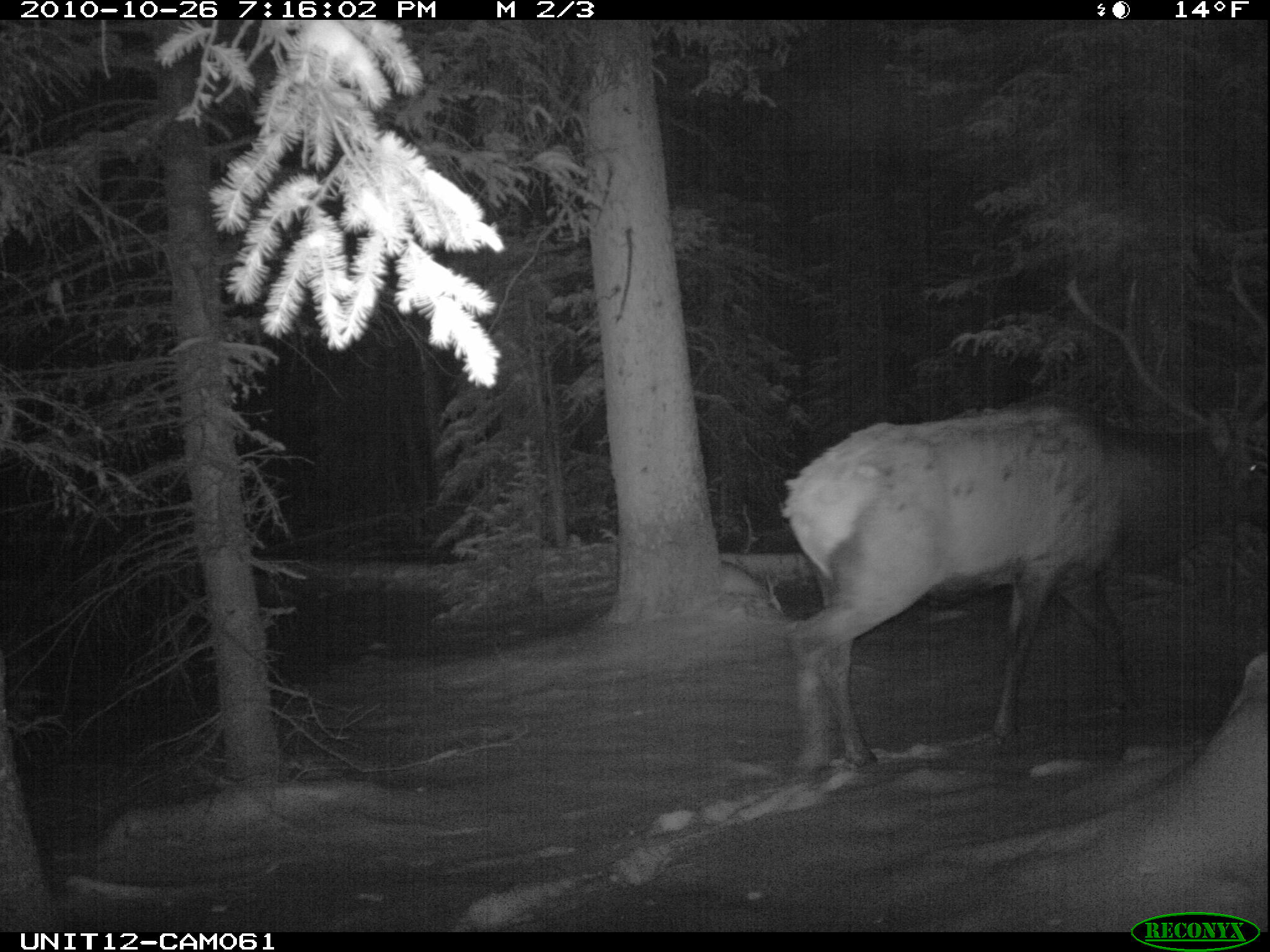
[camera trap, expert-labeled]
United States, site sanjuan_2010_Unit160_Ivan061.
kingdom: Animalia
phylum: Chordata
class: Mammalia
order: Artiodactyla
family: Cervidae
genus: Cervus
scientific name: Cervus elaphus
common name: red deer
Cervus elaphus (red deer).